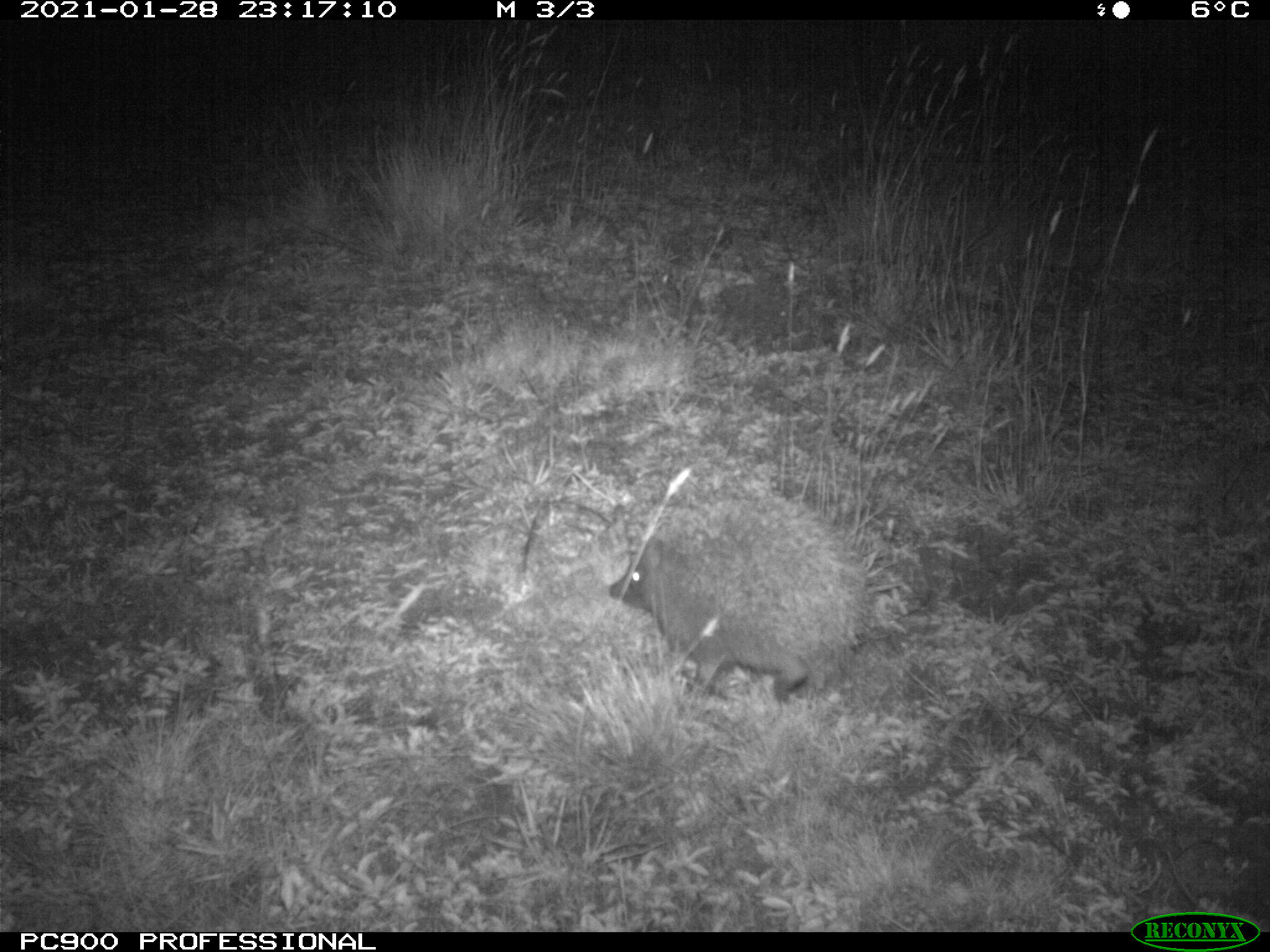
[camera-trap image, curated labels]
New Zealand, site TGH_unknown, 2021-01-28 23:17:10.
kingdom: Animalia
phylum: Chordata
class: Mammalia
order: Eulipotyphla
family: Erinaceidae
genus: Erinaceus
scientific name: Erinaceus europaeus europaeus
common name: european hedgehog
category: hedgehog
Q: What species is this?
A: Hedgehog (european hedgehog) (Erinaceus europaeus europaeus).